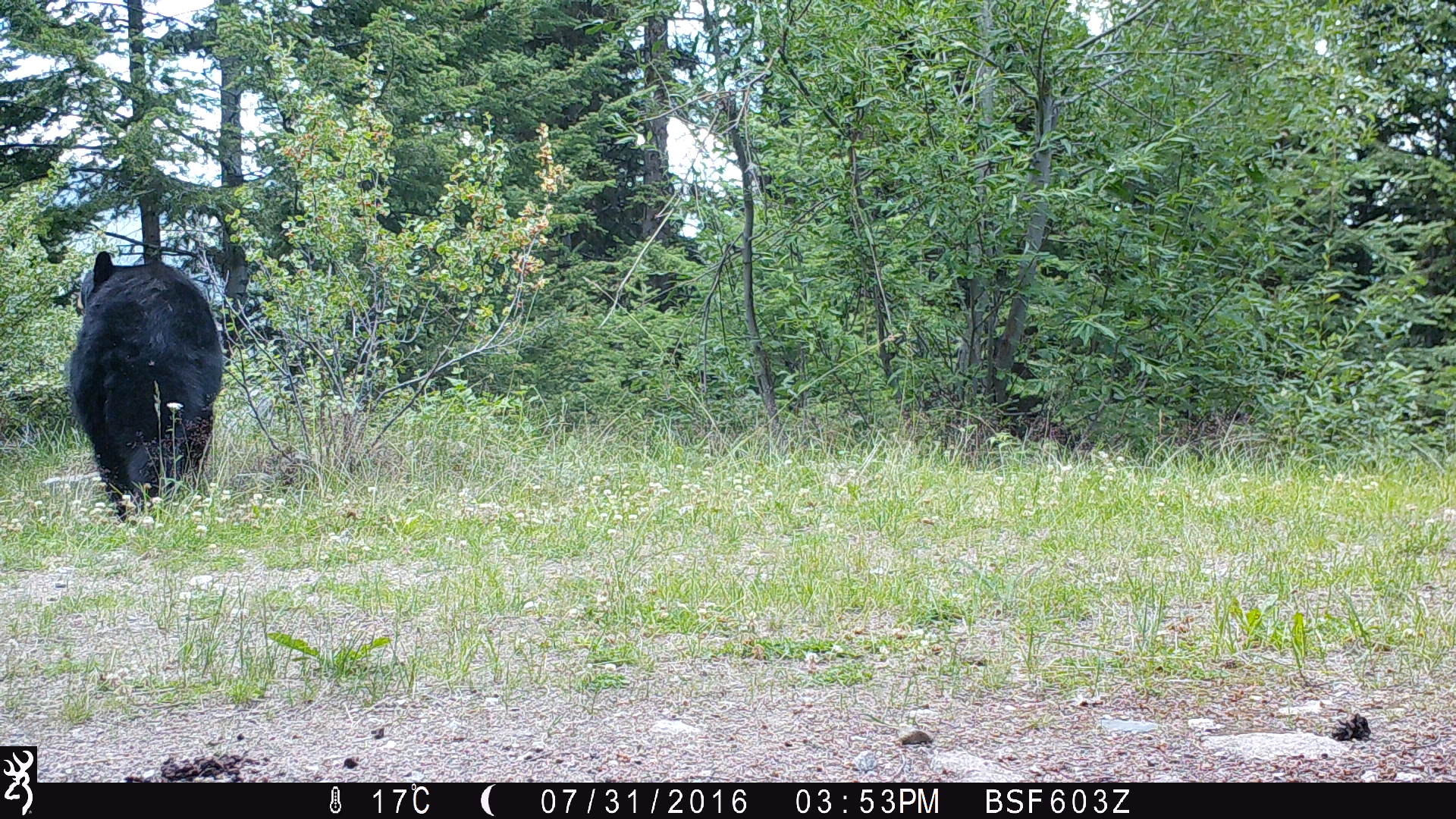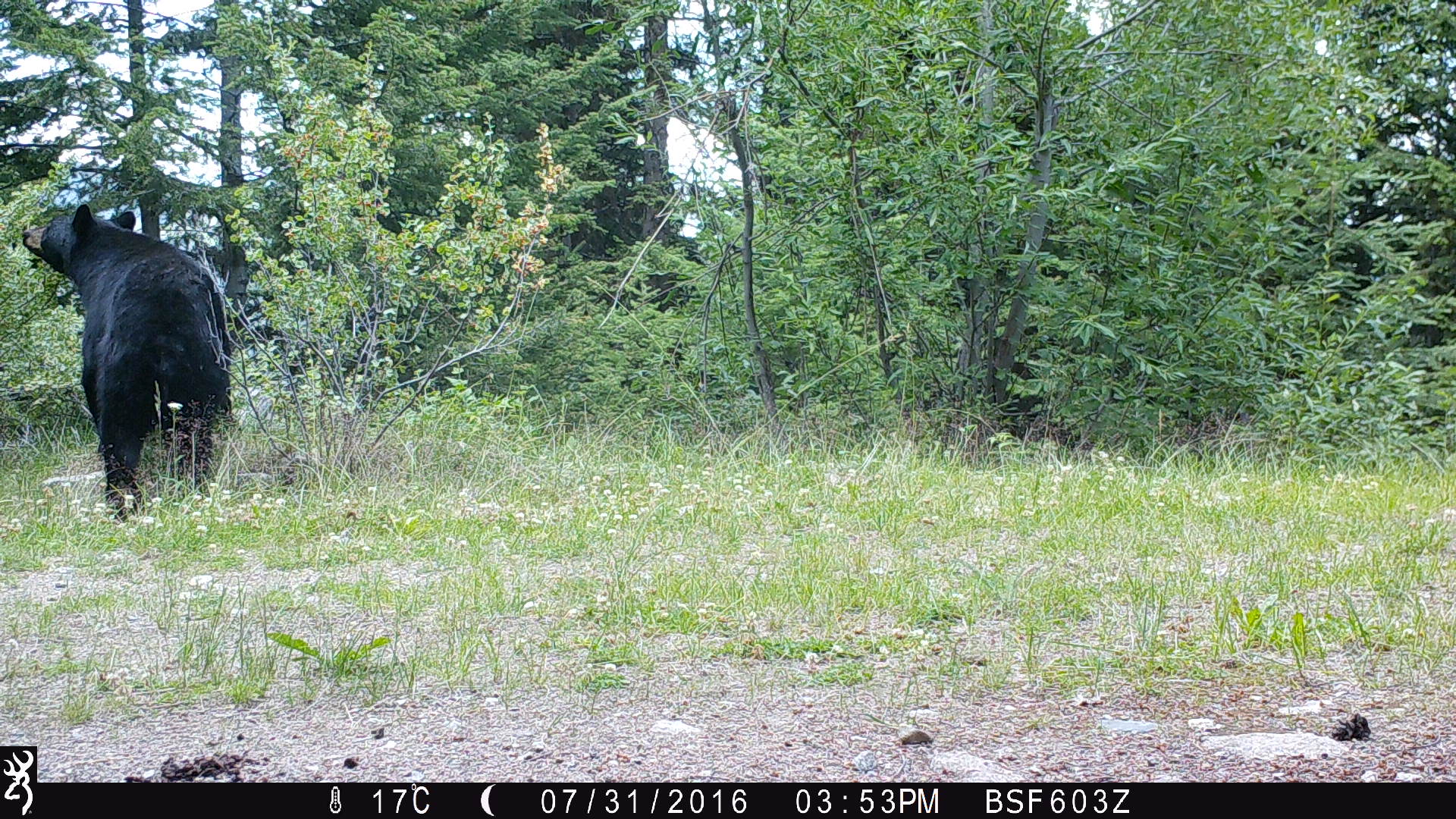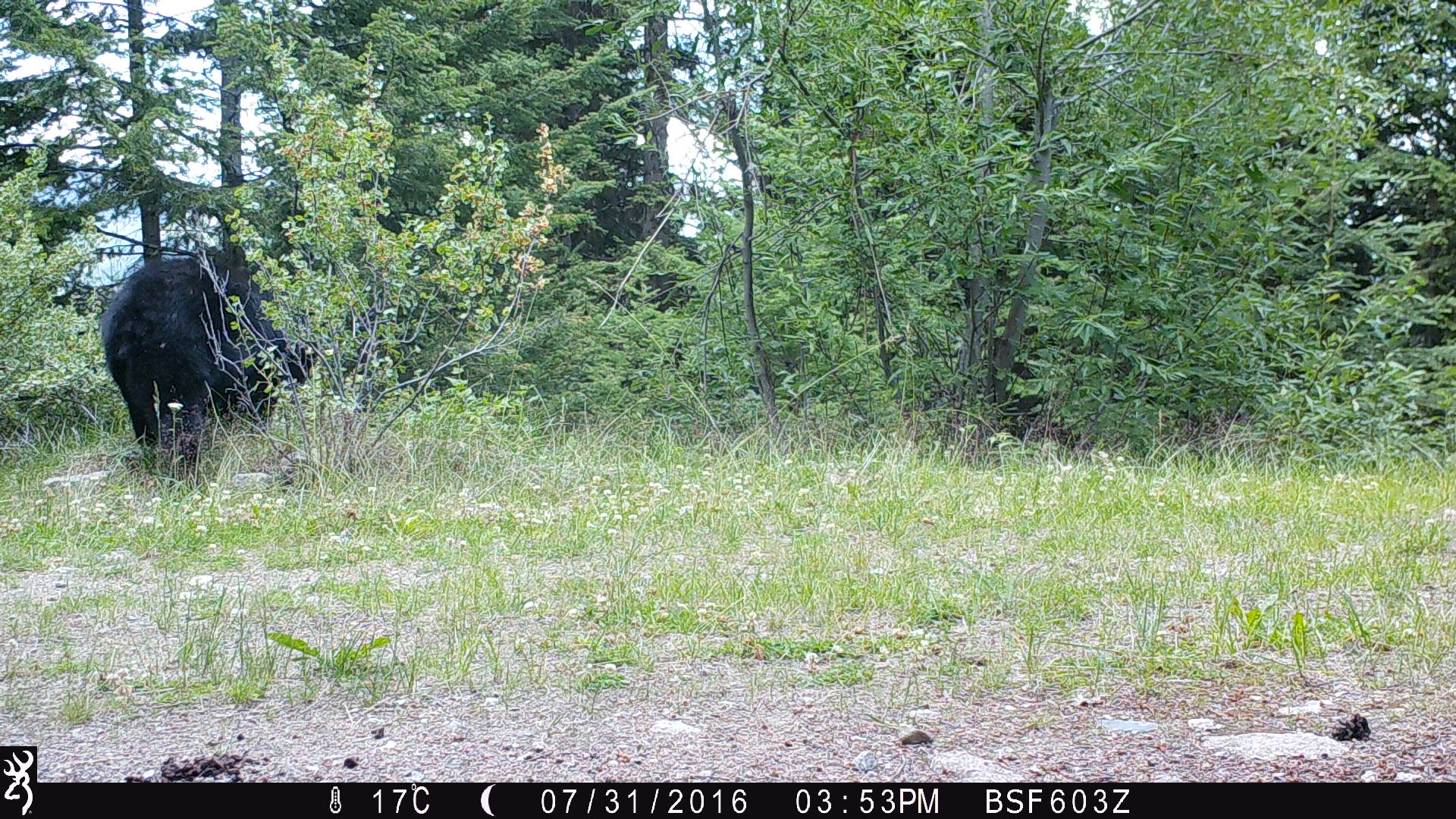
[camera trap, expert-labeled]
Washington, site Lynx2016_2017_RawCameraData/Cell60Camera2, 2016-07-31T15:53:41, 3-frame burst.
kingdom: Animalia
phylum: Chordata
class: Mammalia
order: Carnivora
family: Ursidae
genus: Ursus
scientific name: Ursus americanus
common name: american black bear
Ursus americanus (american black bear). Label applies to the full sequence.